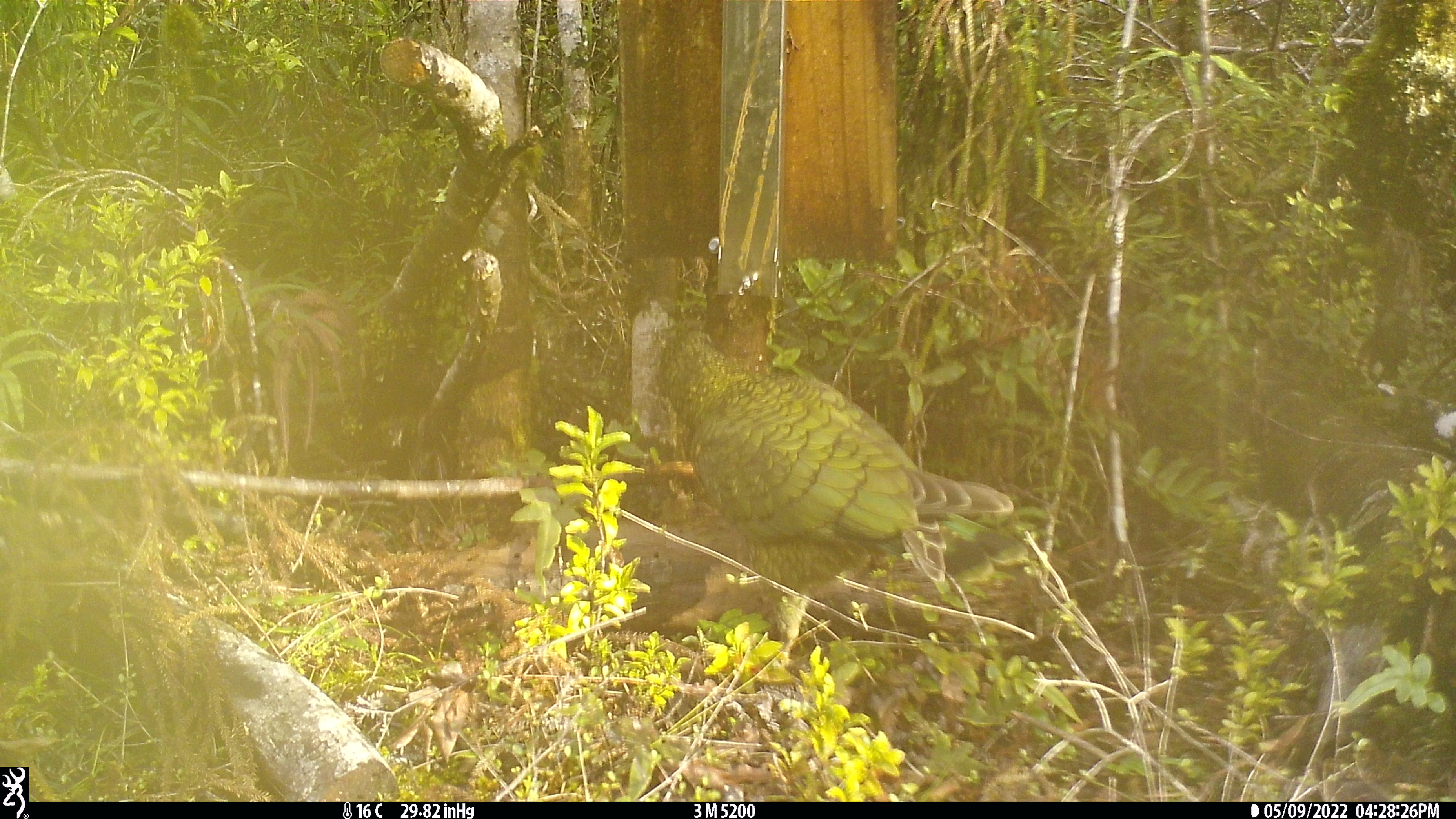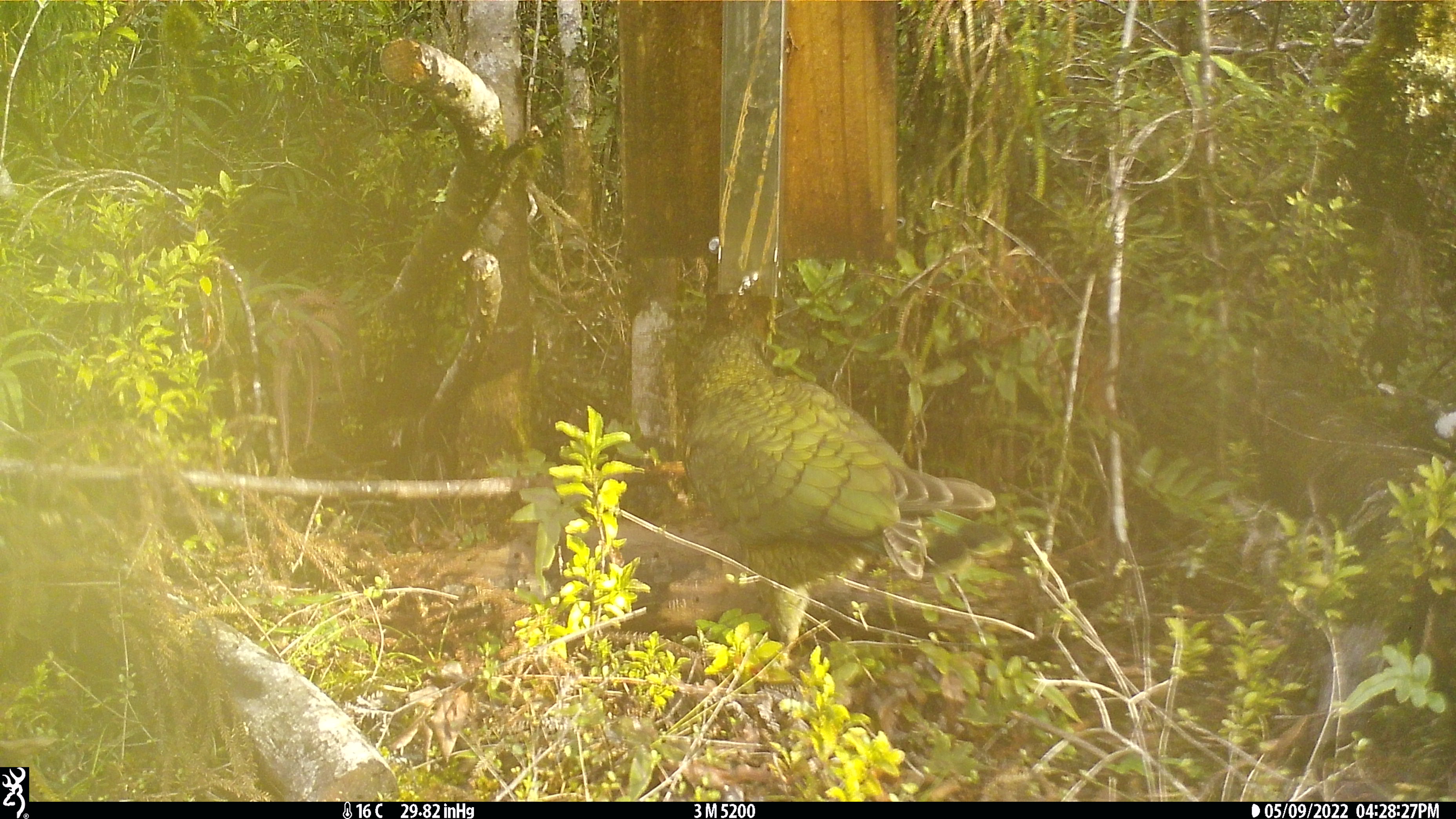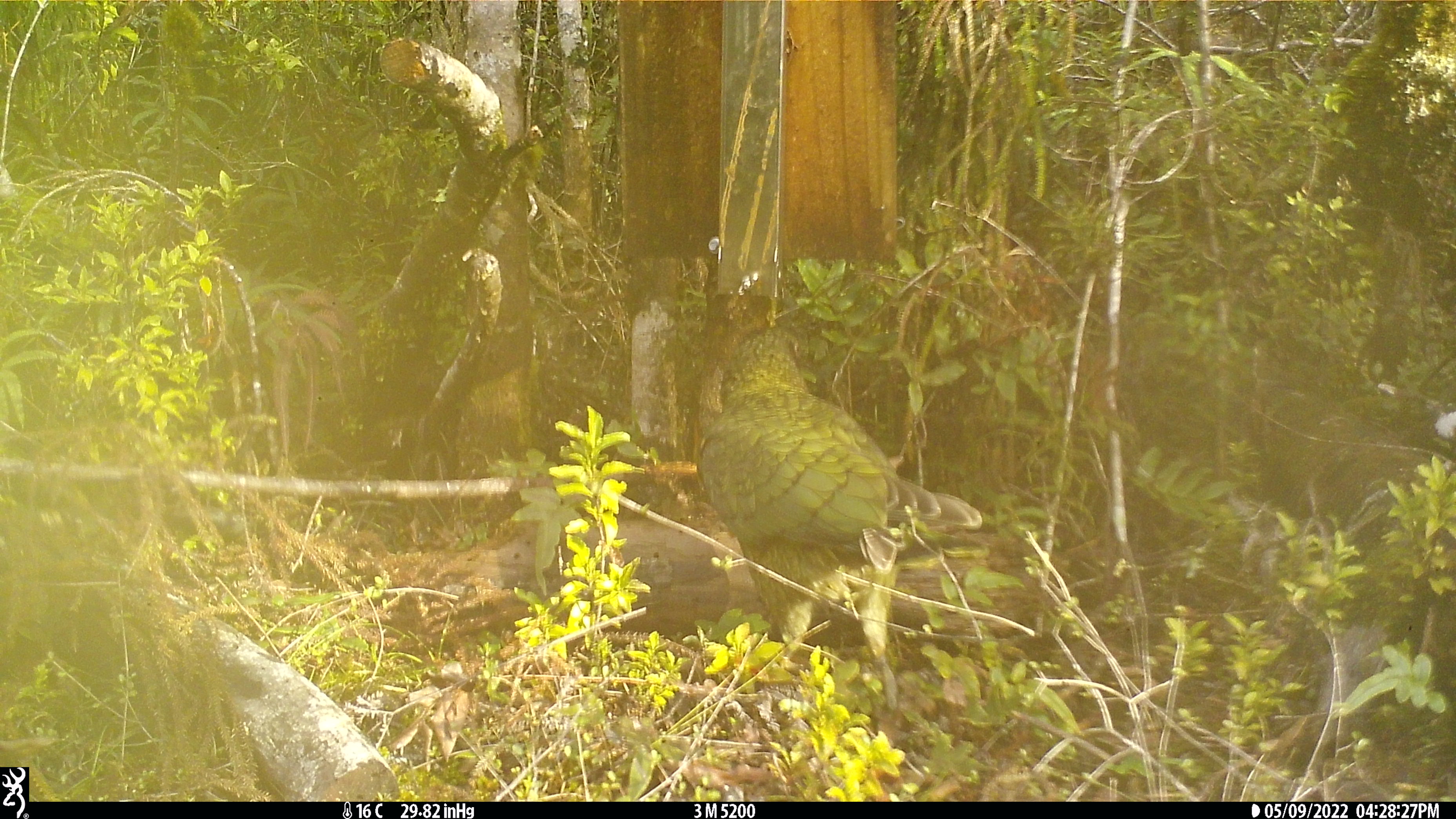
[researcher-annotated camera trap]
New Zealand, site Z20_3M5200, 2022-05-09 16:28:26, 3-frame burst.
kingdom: Animalia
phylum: Chordata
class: Aves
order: Psittaciformes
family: Strigopidae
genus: Nestor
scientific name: Nestor notabilis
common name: kea